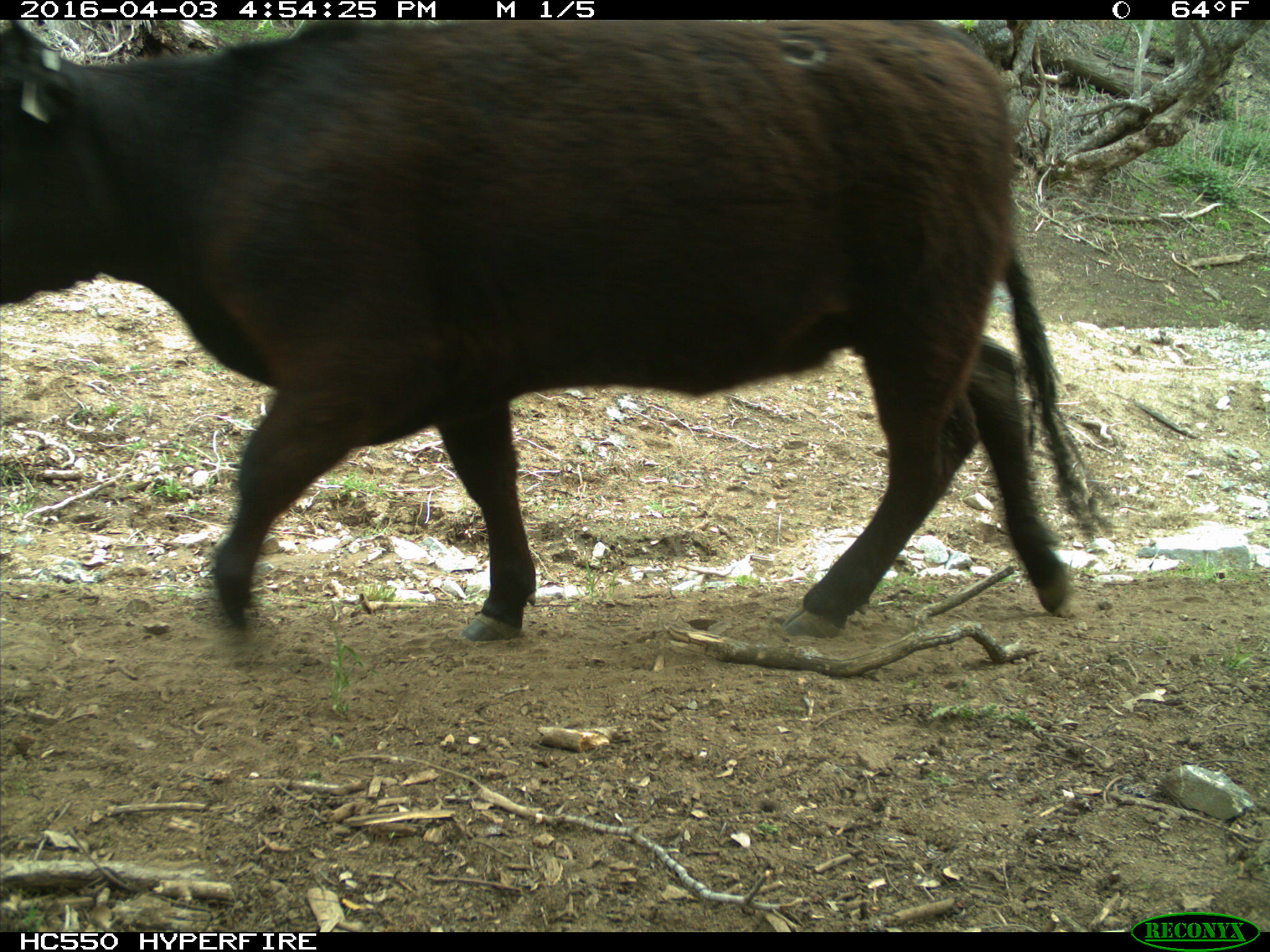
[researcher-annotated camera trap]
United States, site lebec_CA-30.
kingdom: Animalia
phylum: Chordata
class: Mammalia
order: Artiodactyla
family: Bovidae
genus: Bos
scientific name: Bos taurus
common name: domestic cow